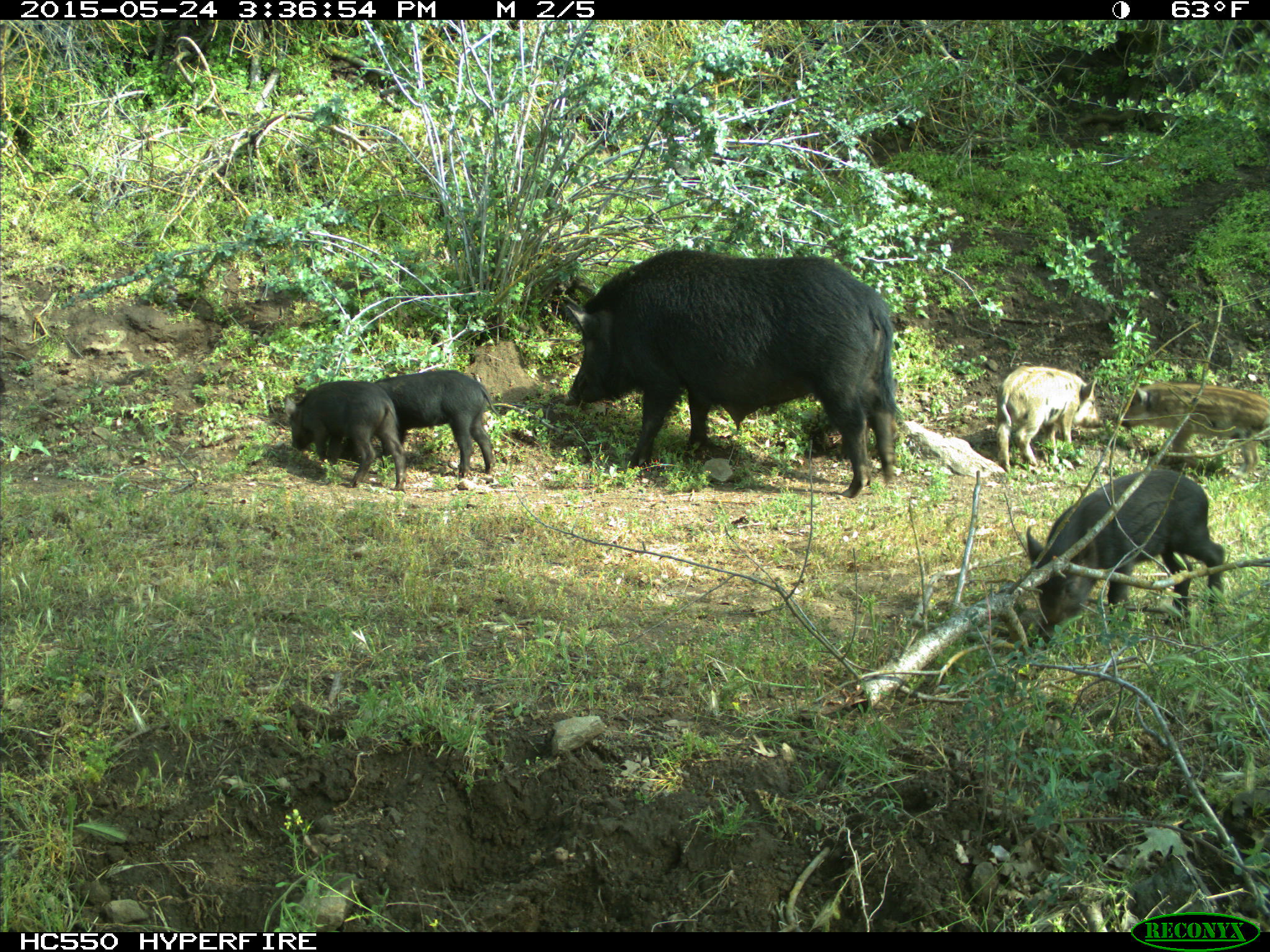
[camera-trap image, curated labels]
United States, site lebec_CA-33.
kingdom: Animalia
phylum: Chordata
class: Mammalia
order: Artiodactyla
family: Suidae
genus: Sus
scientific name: Sus scrofa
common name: wild boar